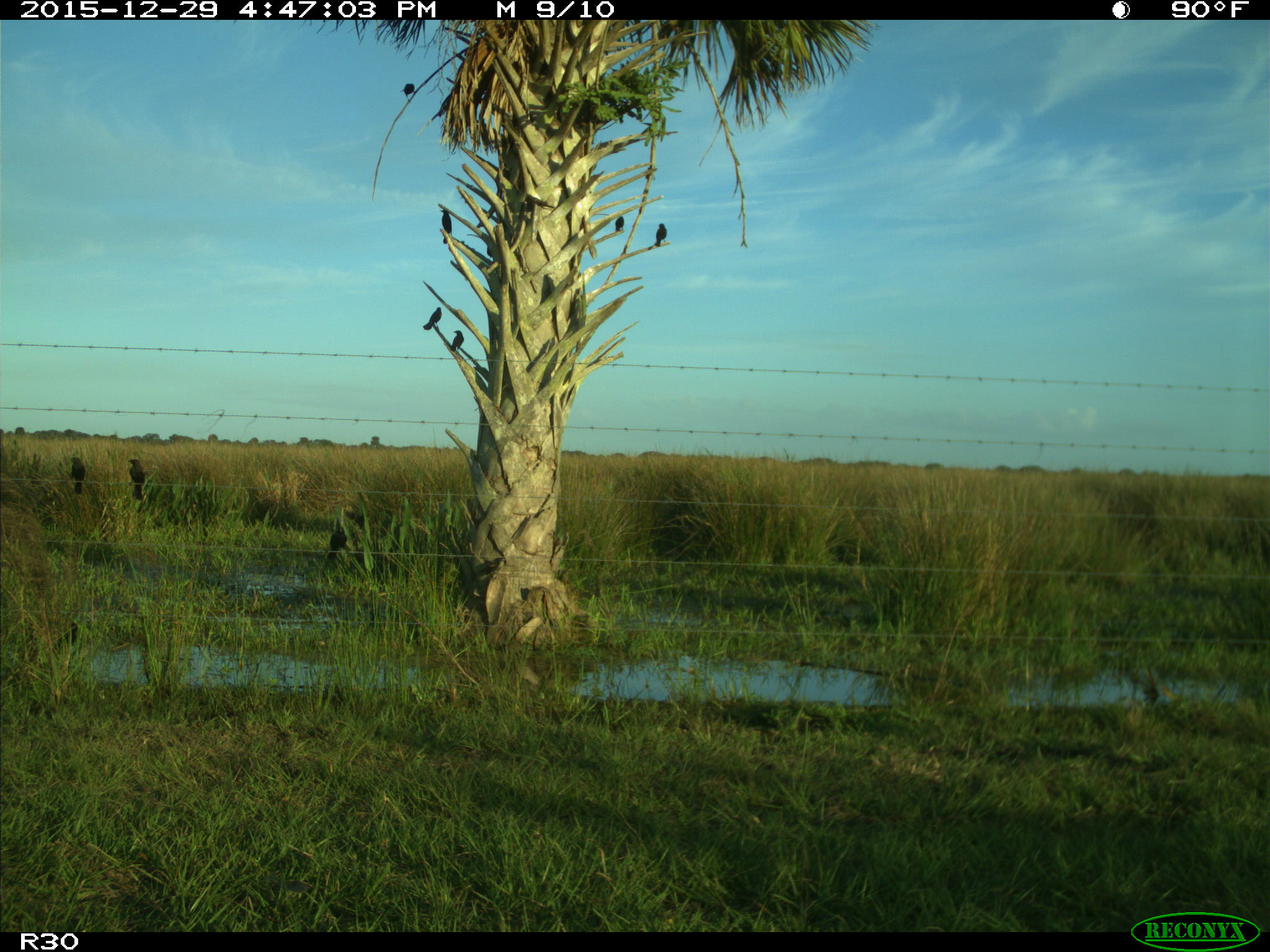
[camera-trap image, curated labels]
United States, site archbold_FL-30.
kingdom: Animalia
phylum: Chordata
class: Mammalia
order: Artiodactyla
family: Bovidae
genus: Bos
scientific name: Bos taurus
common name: domestic cow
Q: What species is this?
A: Bos taurus (domestic cow).